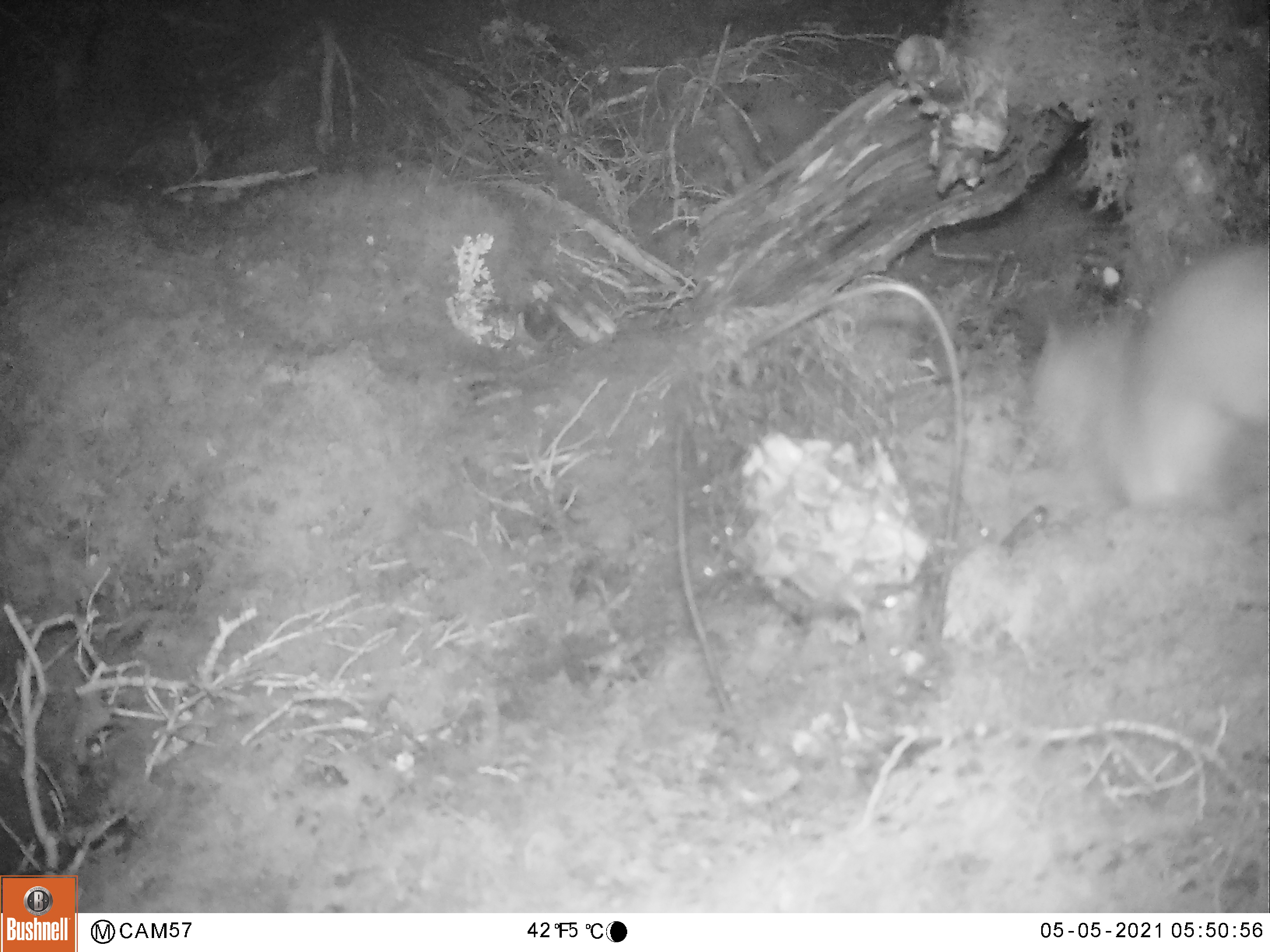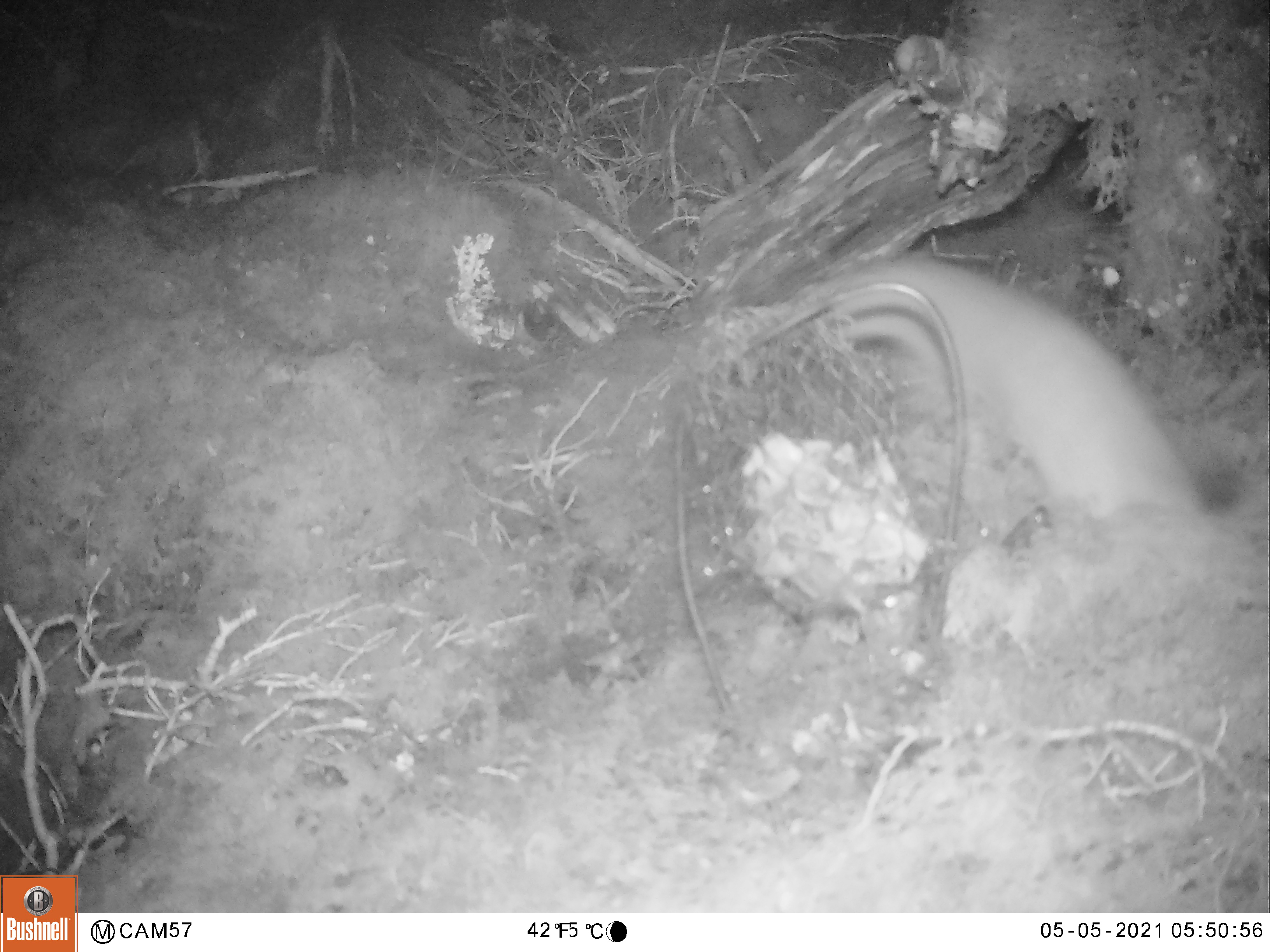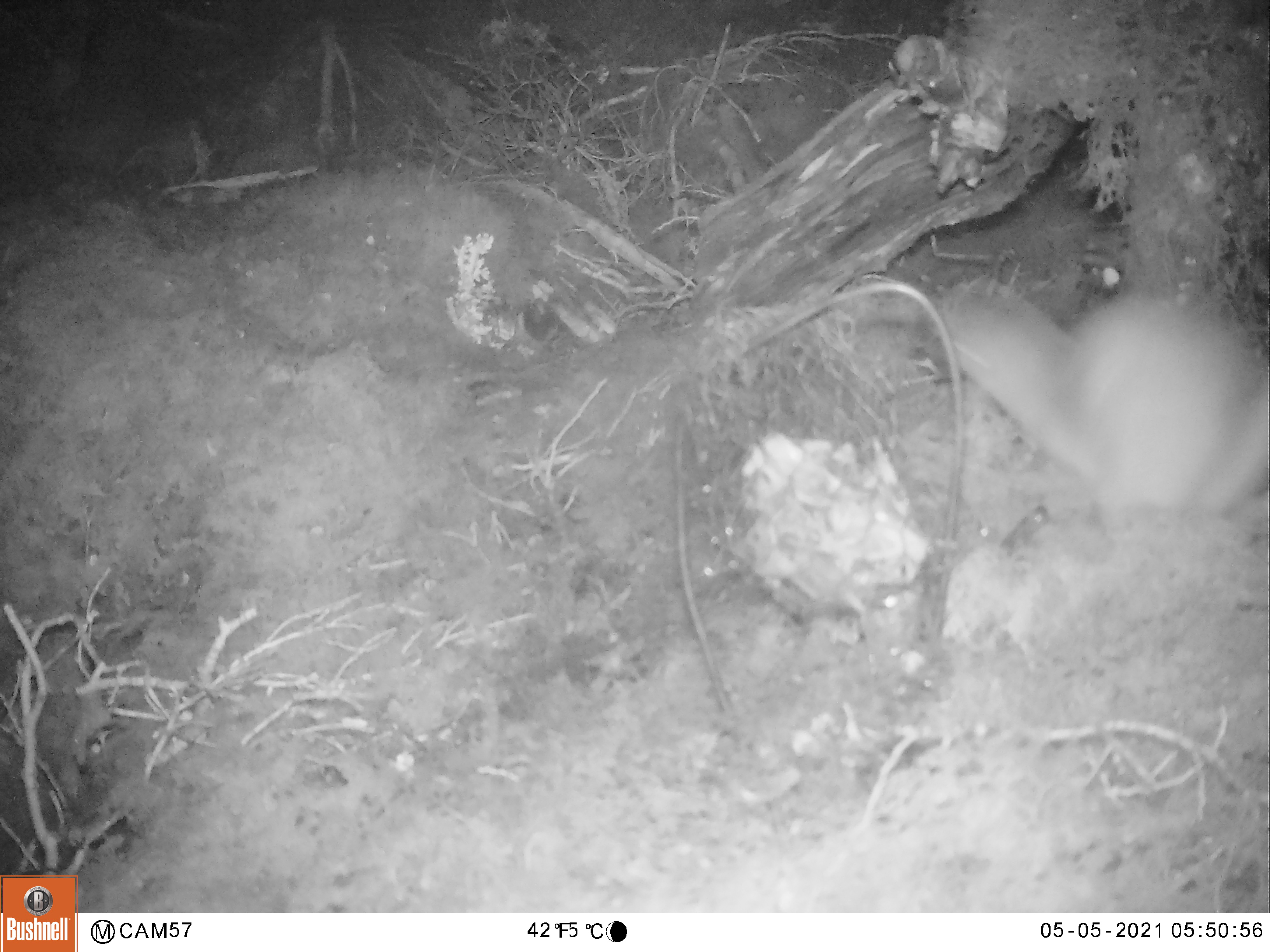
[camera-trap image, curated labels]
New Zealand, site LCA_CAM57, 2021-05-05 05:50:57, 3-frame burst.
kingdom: Animalia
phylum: Chordata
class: Mammalia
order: Carnivora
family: Mustelidae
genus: Mustela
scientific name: Mustela erminea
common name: stoat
Stoat (Mustela erminea).